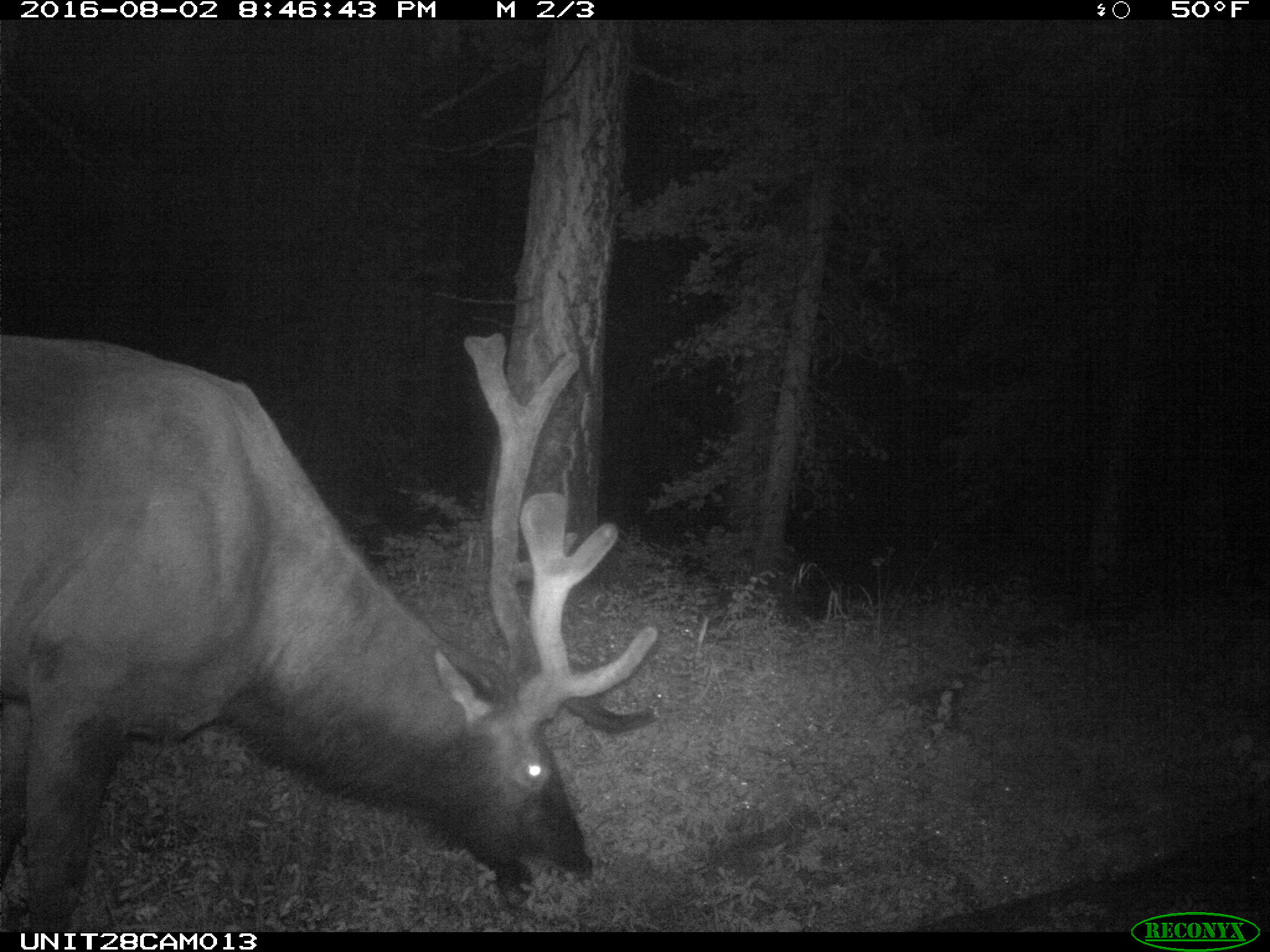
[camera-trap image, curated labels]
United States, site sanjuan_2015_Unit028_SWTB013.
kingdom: Animalia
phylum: Chordata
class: Mammalia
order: Artiodactyla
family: Cervidae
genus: Cervus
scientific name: Cervus elaphus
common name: red deer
Cervus elaphus (red deer).